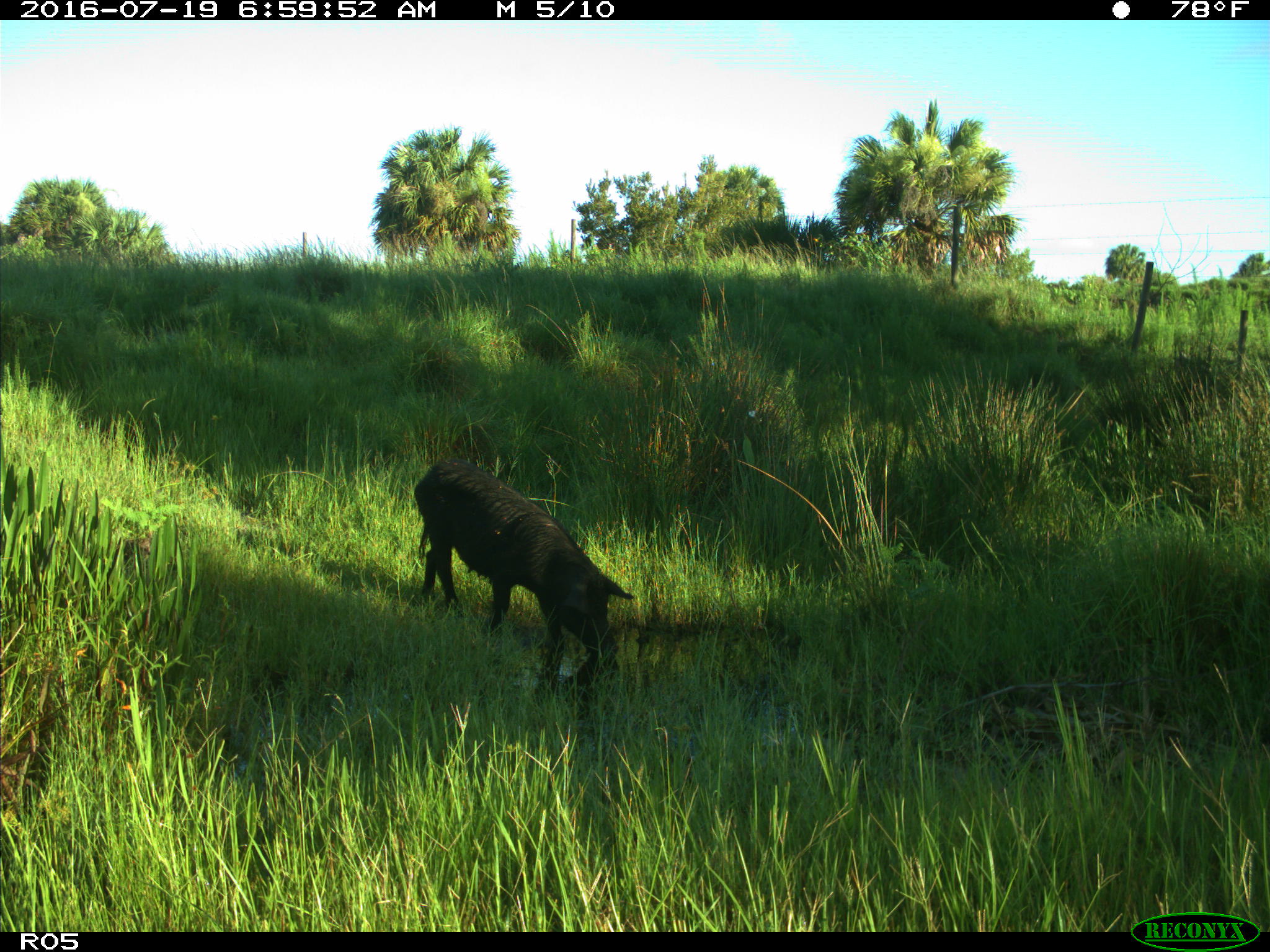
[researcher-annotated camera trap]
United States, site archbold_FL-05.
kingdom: Animalia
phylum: Chordata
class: Mammalia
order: Artiodactyla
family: Suidae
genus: Sus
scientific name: Sus scrofa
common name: wild boar